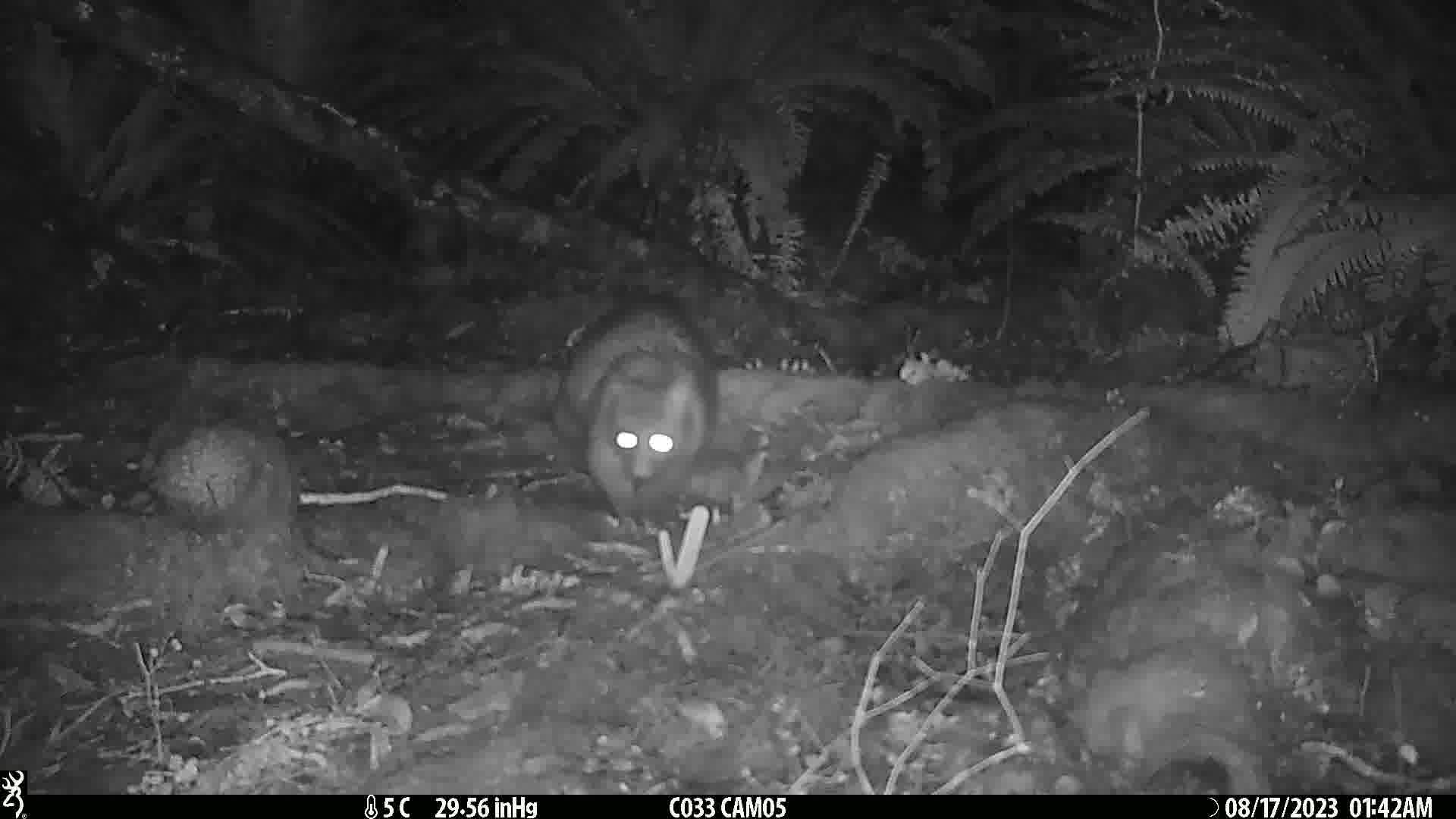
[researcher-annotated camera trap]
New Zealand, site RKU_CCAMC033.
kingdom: Animalia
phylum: Chordata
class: Mammalia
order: Diprotodontia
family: Phalangeridae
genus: Trichosurus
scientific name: Trichosurus vulpecula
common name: common brushtail possum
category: possum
Possum (common brushtail possum) (Trichosurus vulpecula).